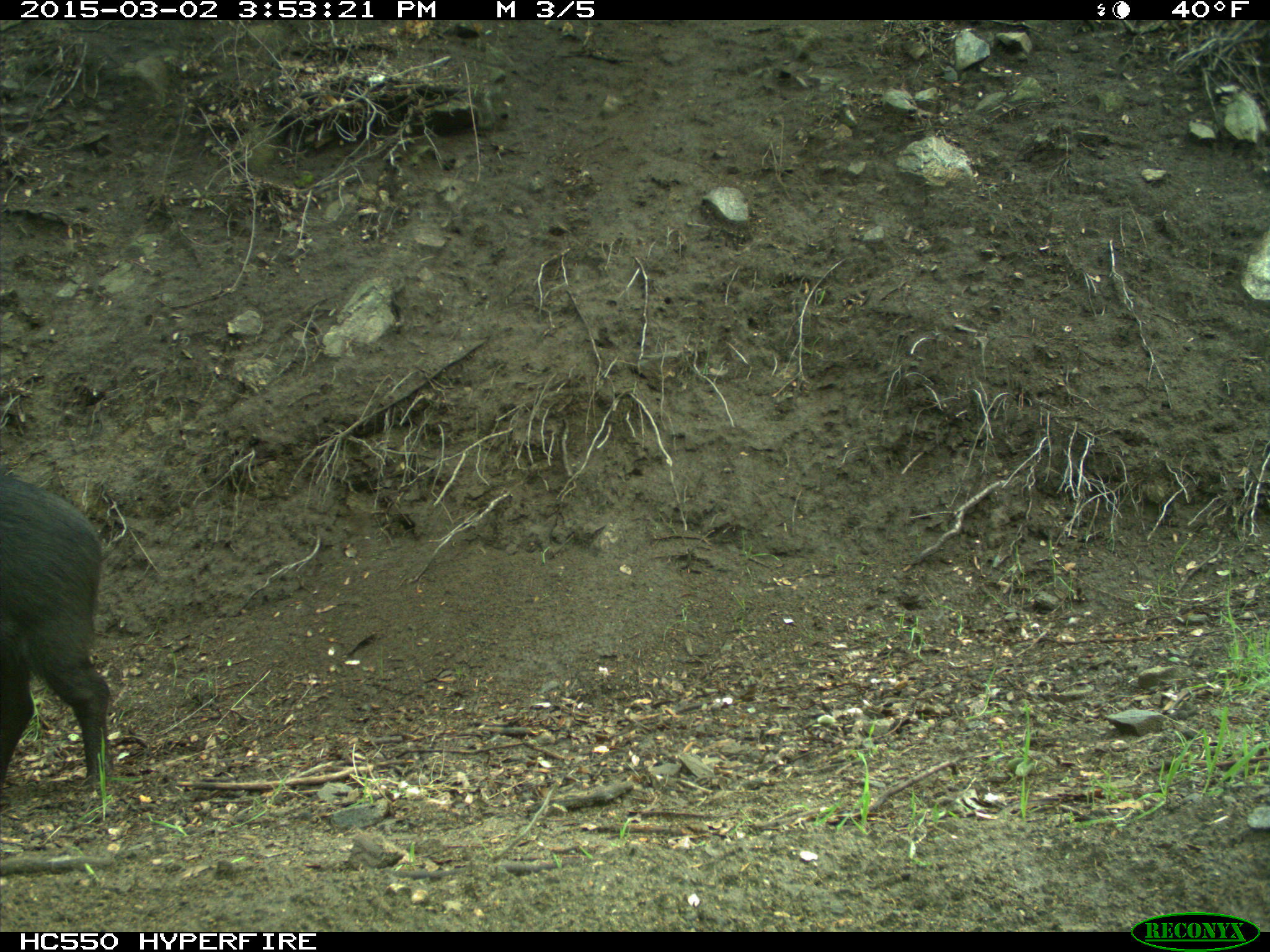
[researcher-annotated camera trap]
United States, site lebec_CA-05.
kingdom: Animalia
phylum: Chordata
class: Mammalia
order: Artiodactyla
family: Suidae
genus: Sus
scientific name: Sus scrofa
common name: wild boar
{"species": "Sus scrofa (wild boar)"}